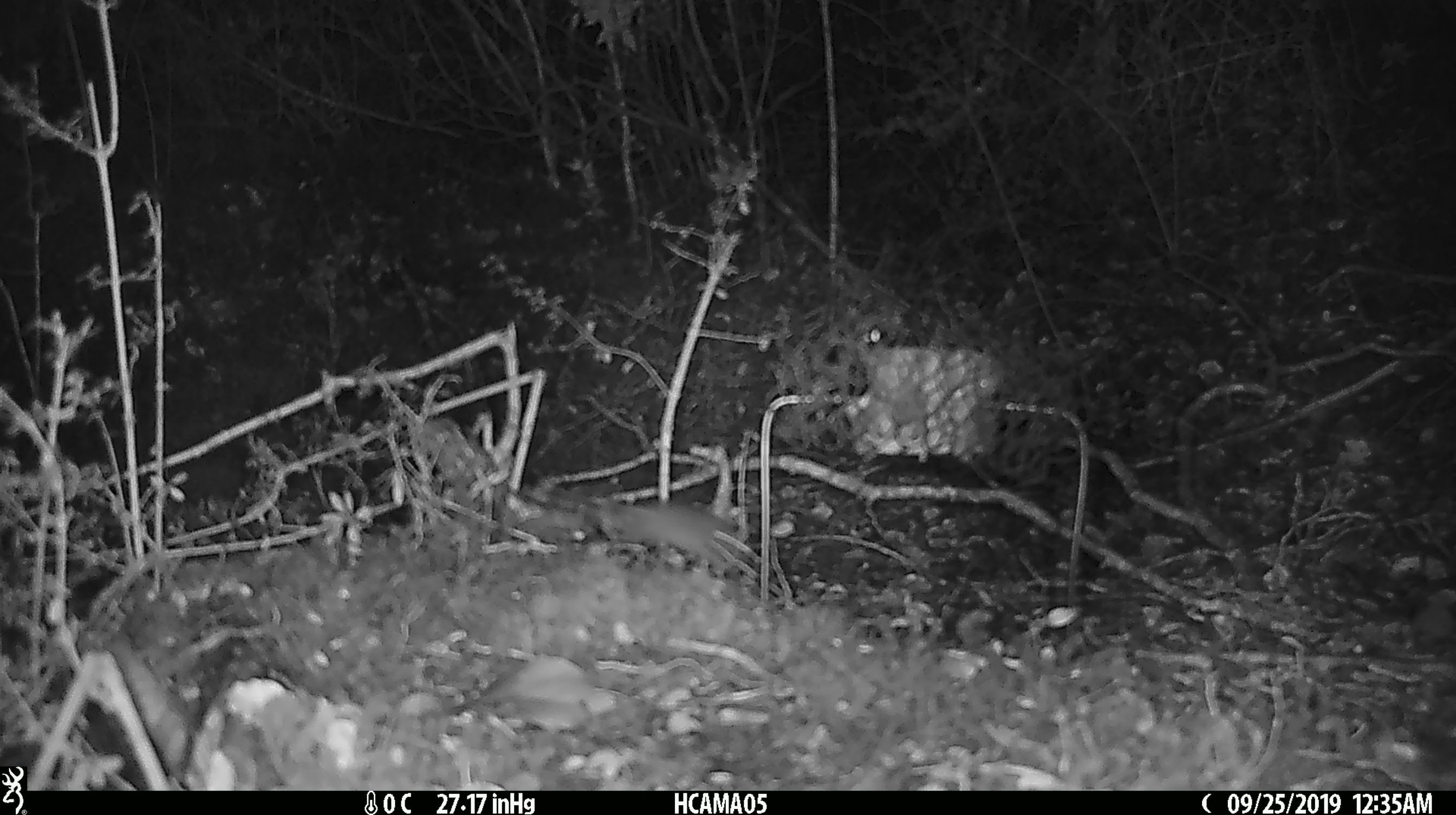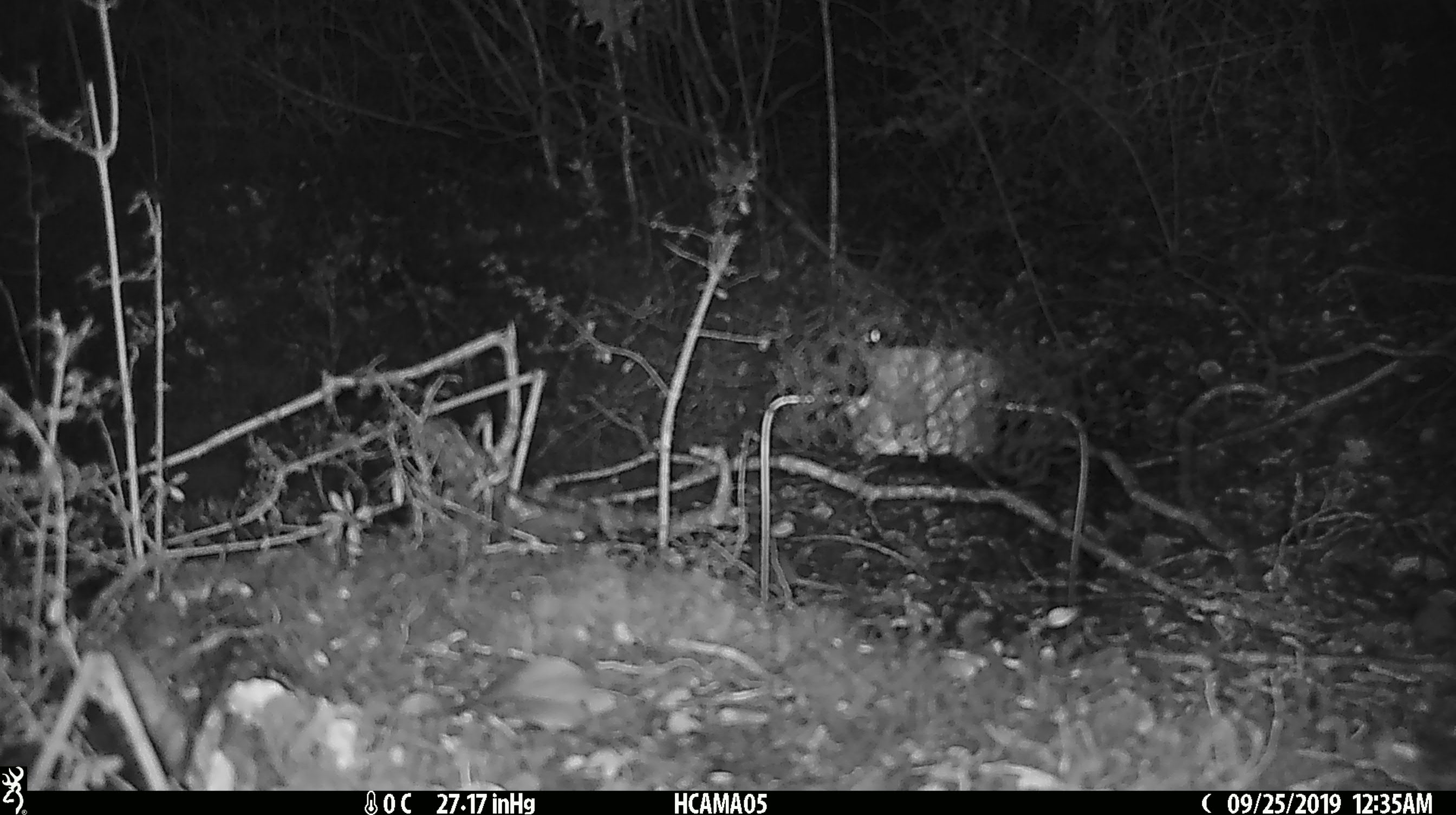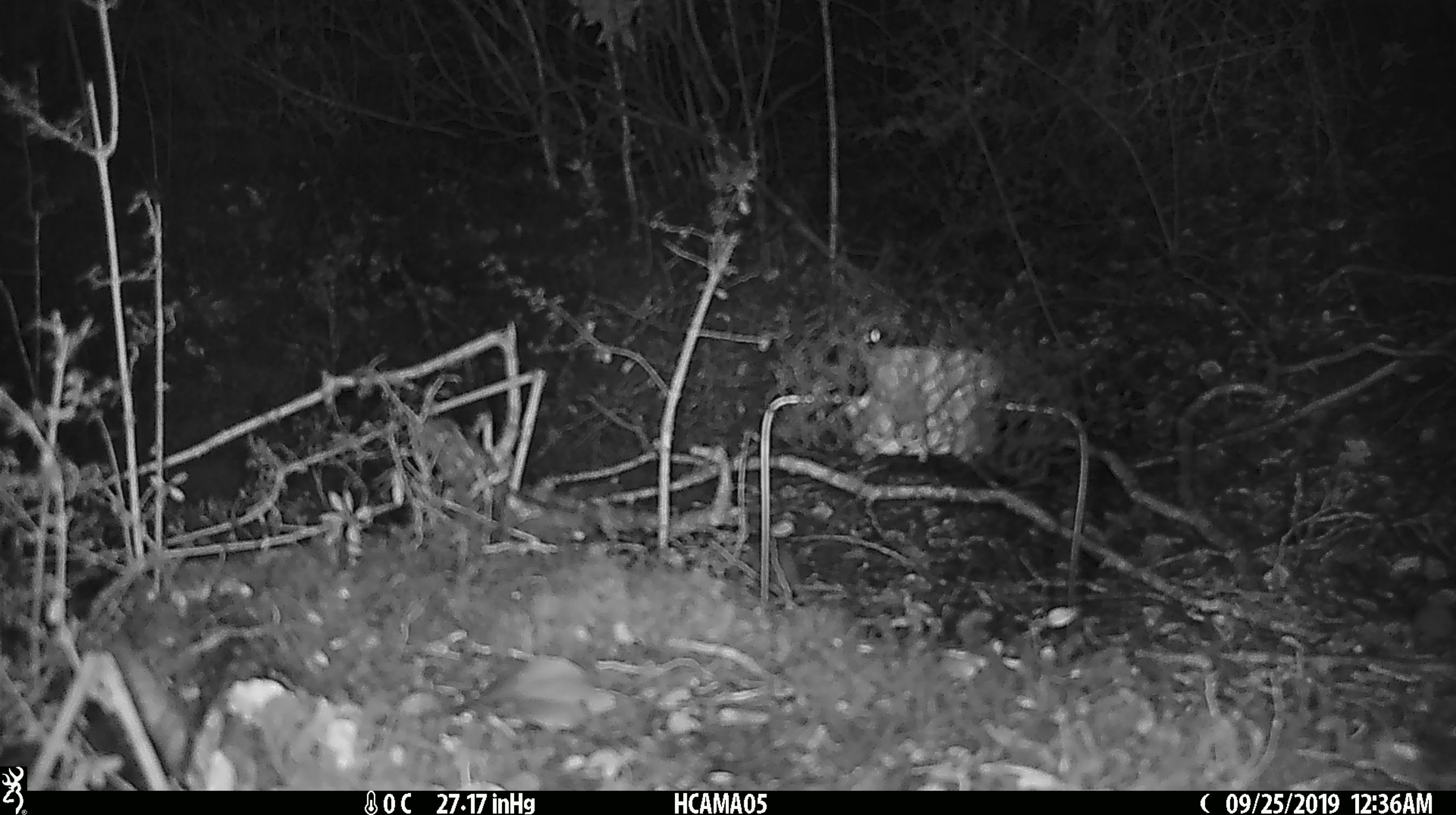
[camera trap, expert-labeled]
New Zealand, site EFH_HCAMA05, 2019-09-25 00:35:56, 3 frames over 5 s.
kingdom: Animalia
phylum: Chordata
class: Mammalia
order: Rodentia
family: Muridae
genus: Mus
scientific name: Mus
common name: mouse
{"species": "mouse (Mus)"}